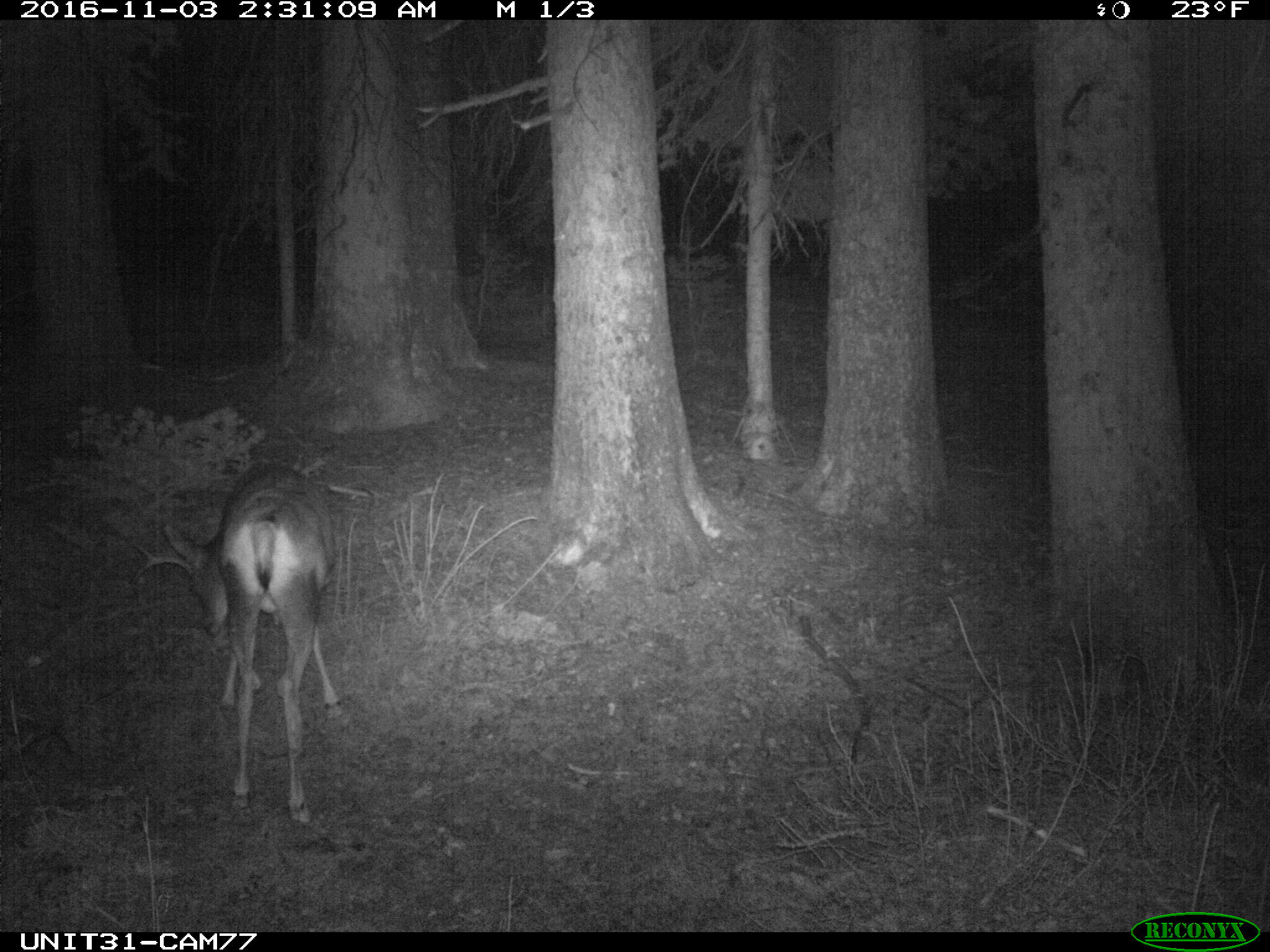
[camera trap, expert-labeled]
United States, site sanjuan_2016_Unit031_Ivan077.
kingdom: Animalia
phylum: Chordata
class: Mammalia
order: Artiodactyla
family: Cervidae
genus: Odocoileus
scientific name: Odocoileus hemionus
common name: mule deer